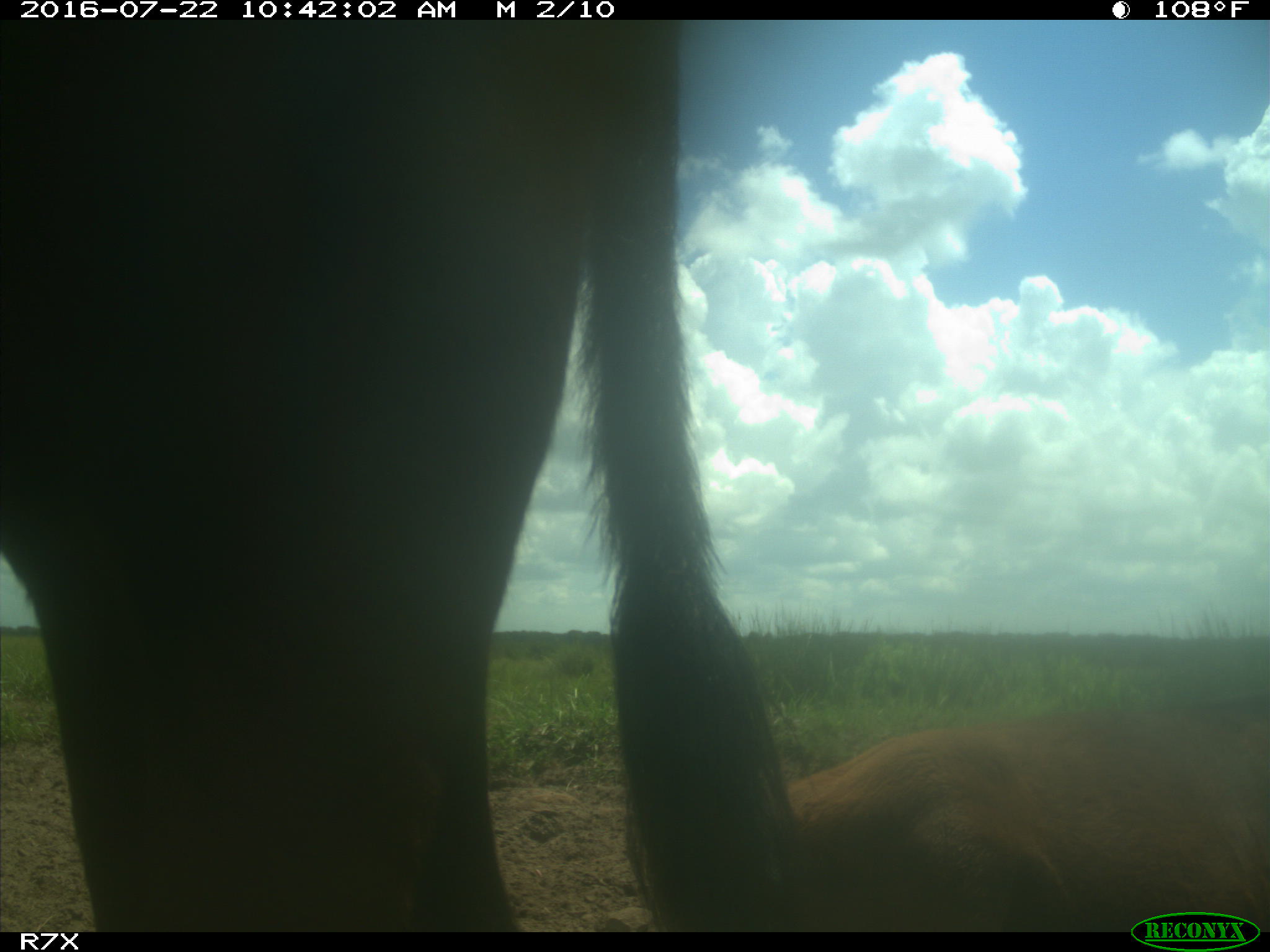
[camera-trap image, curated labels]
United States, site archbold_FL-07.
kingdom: Animalia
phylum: Chordata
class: Mammalia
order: Artiodactyla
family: Bovidae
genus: Bos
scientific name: Bos taurus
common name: domestic cow